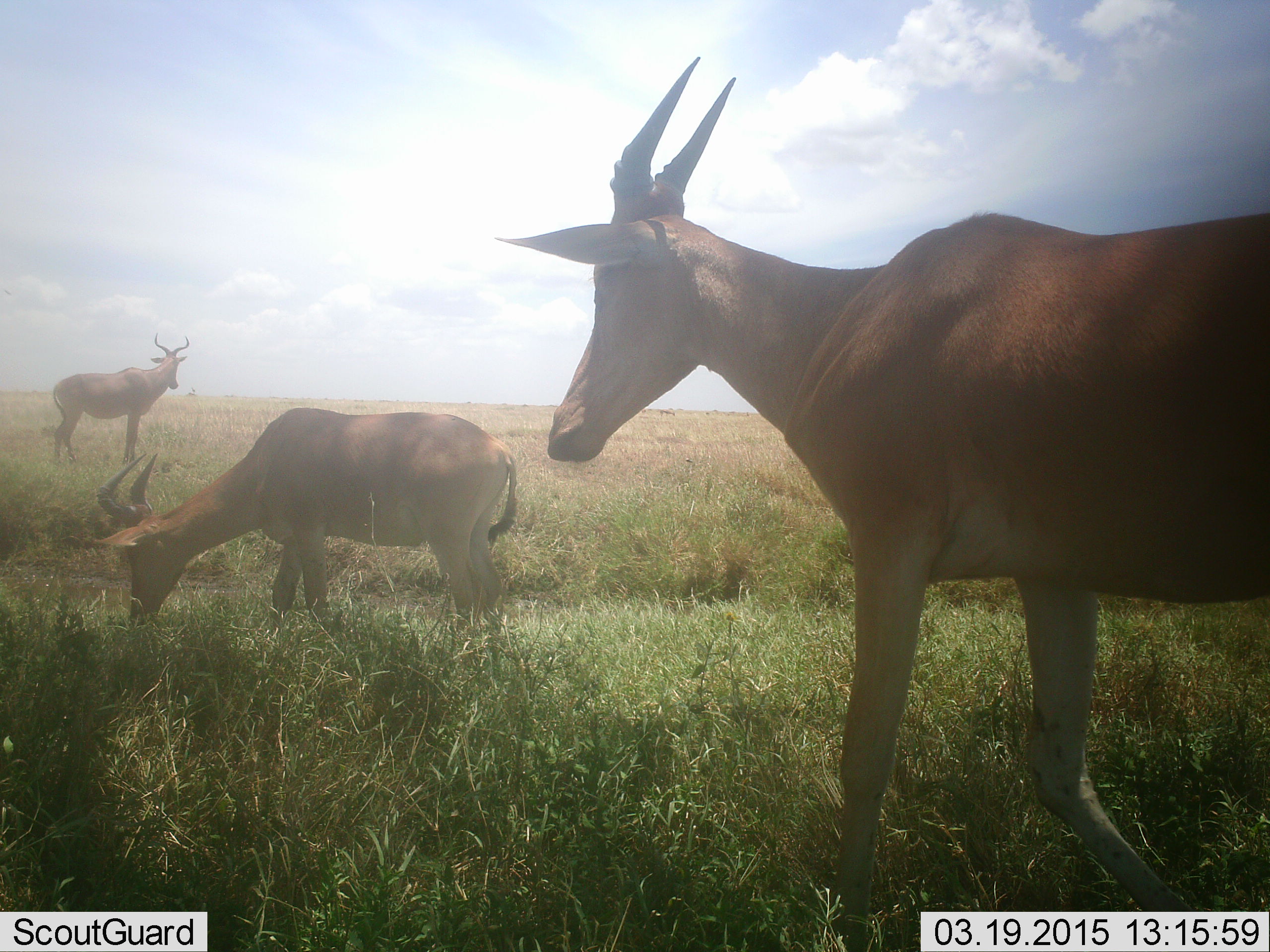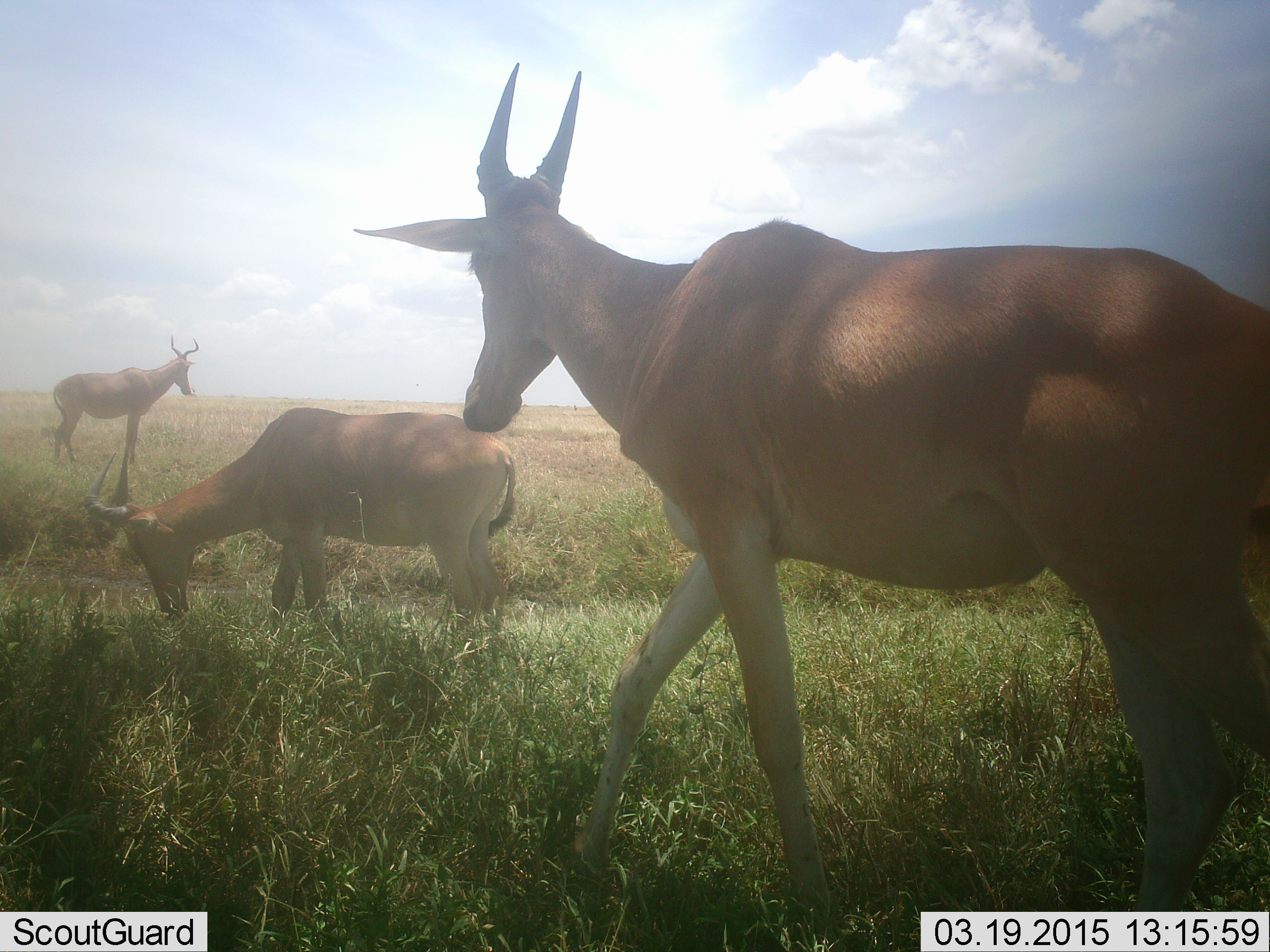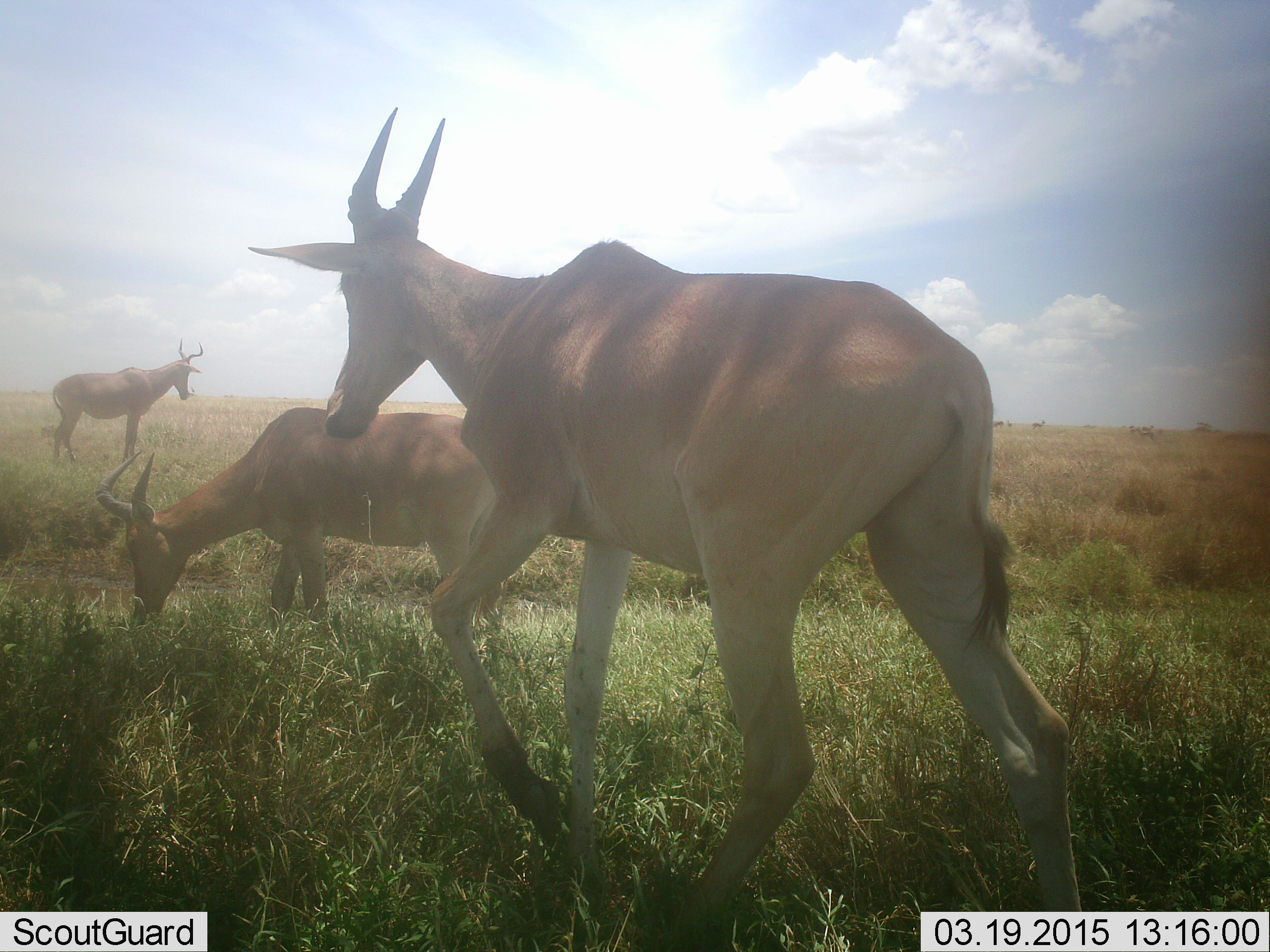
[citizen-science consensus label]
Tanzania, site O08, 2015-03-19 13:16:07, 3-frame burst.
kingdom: Animalia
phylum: Chordata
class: Mammalia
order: Artiodactyla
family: Bovidae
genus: Alcelaphus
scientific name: Alcelaphus buselaphus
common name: hartebeest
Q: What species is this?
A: Hartebeest (Alcelaphus buselaphus).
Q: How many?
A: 3.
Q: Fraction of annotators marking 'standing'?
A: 100%.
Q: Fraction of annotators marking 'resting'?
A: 0%.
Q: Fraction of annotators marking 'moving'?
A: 91%.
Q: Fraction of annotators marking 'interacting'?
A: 0%.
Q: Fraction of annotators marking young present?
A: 9%.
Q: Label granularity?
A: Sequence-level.